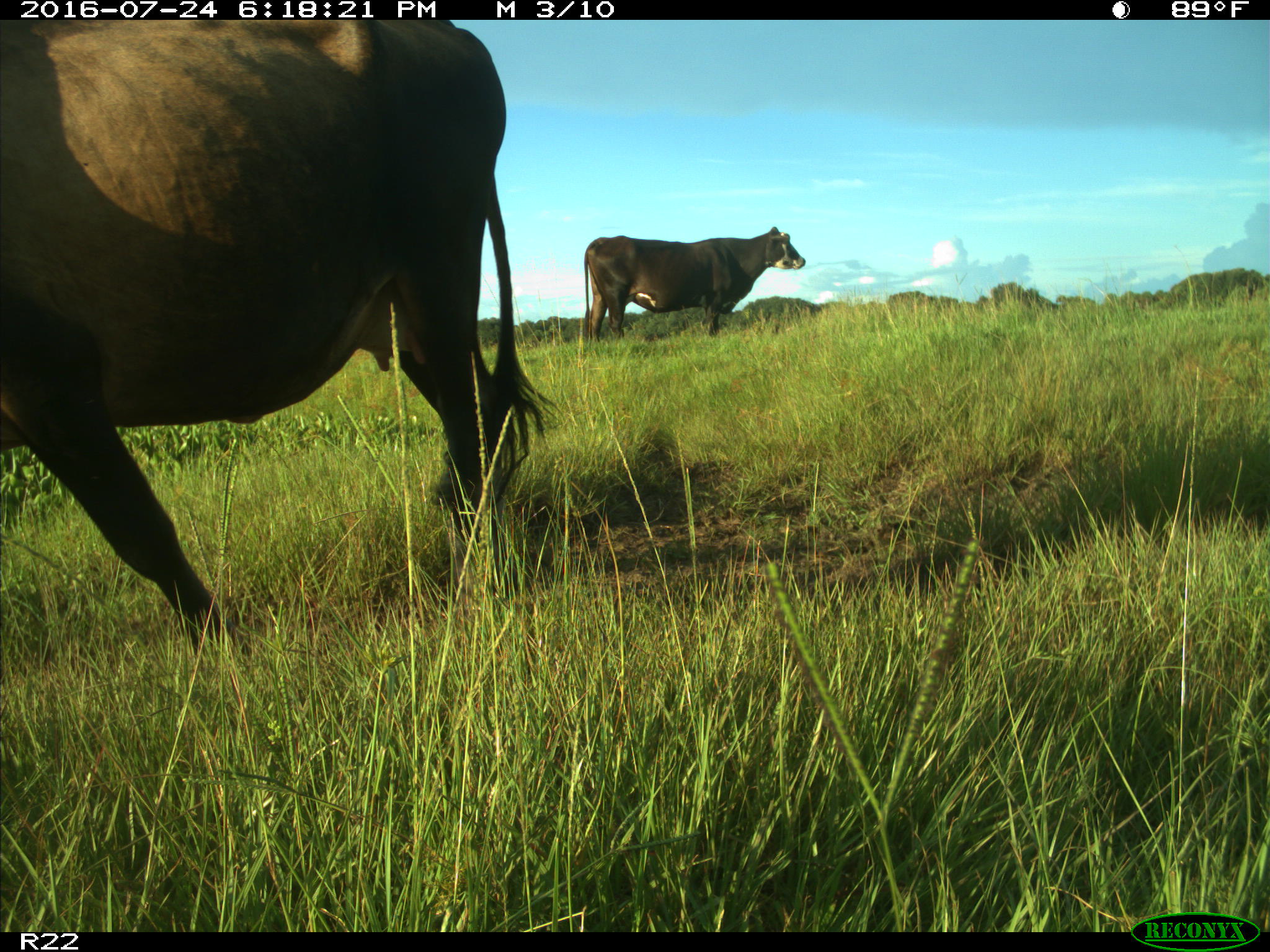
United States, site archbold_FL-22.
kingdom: Animalia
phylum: Chordata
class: Mammalia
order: Artiodactyla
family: Bovidae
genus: Bos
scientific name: Bos taurus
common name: domestic cow